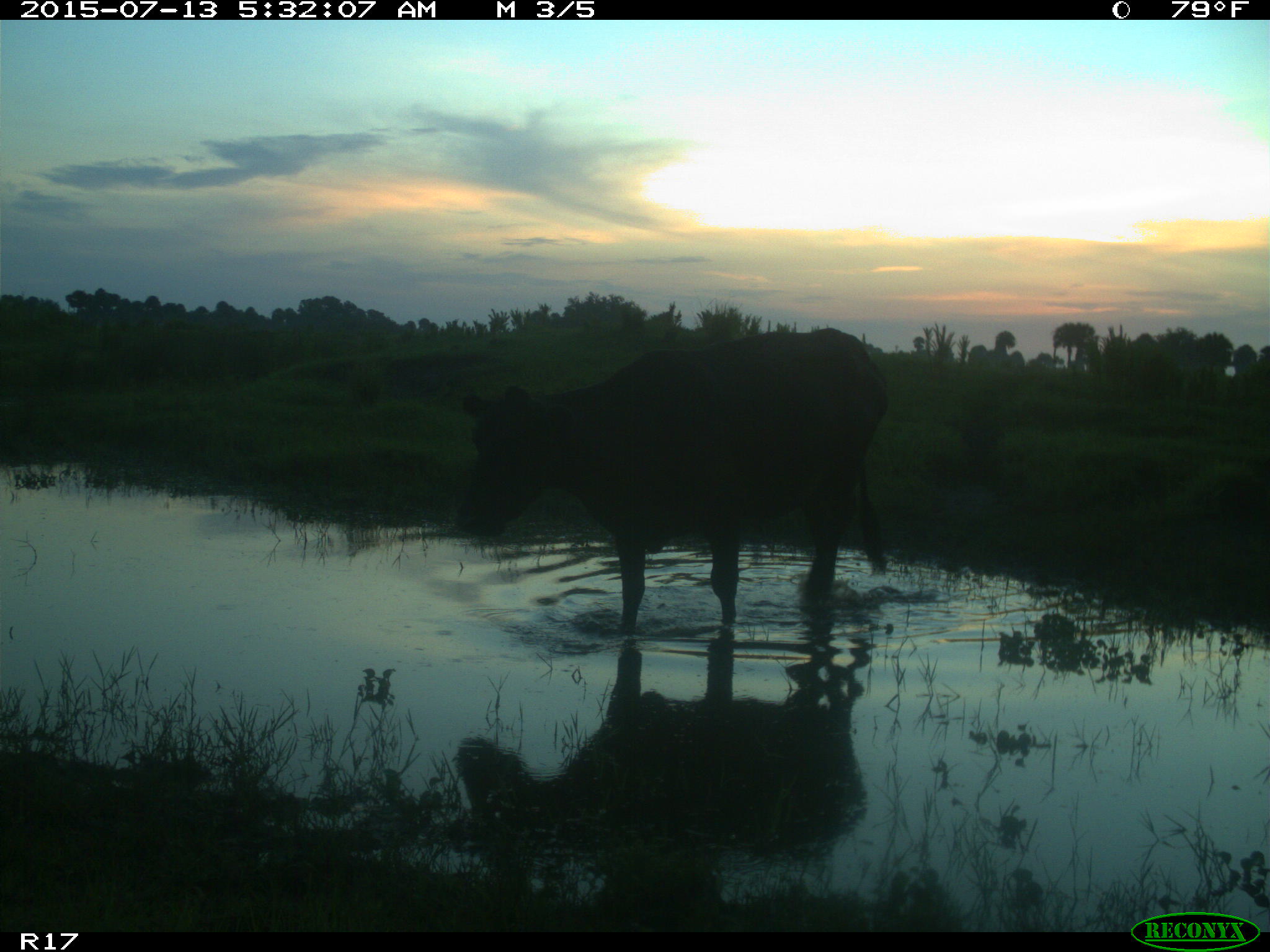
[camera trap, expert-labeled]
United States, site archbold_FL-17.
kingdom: Animalia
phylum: Chordata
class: Mammalia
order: Artiodactyla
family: Bovidae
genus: Bos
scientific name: Bos taurus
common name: domestic cow